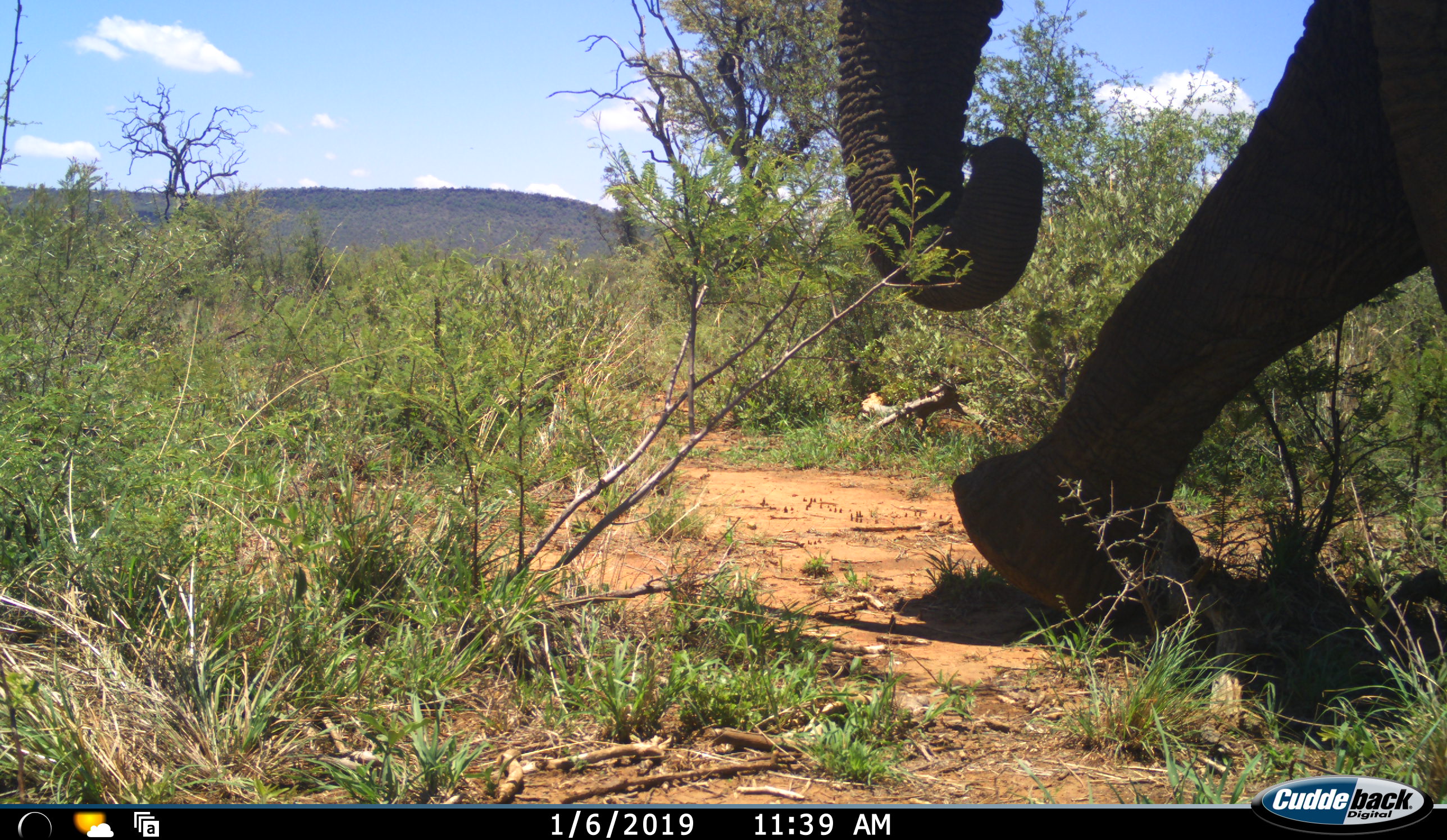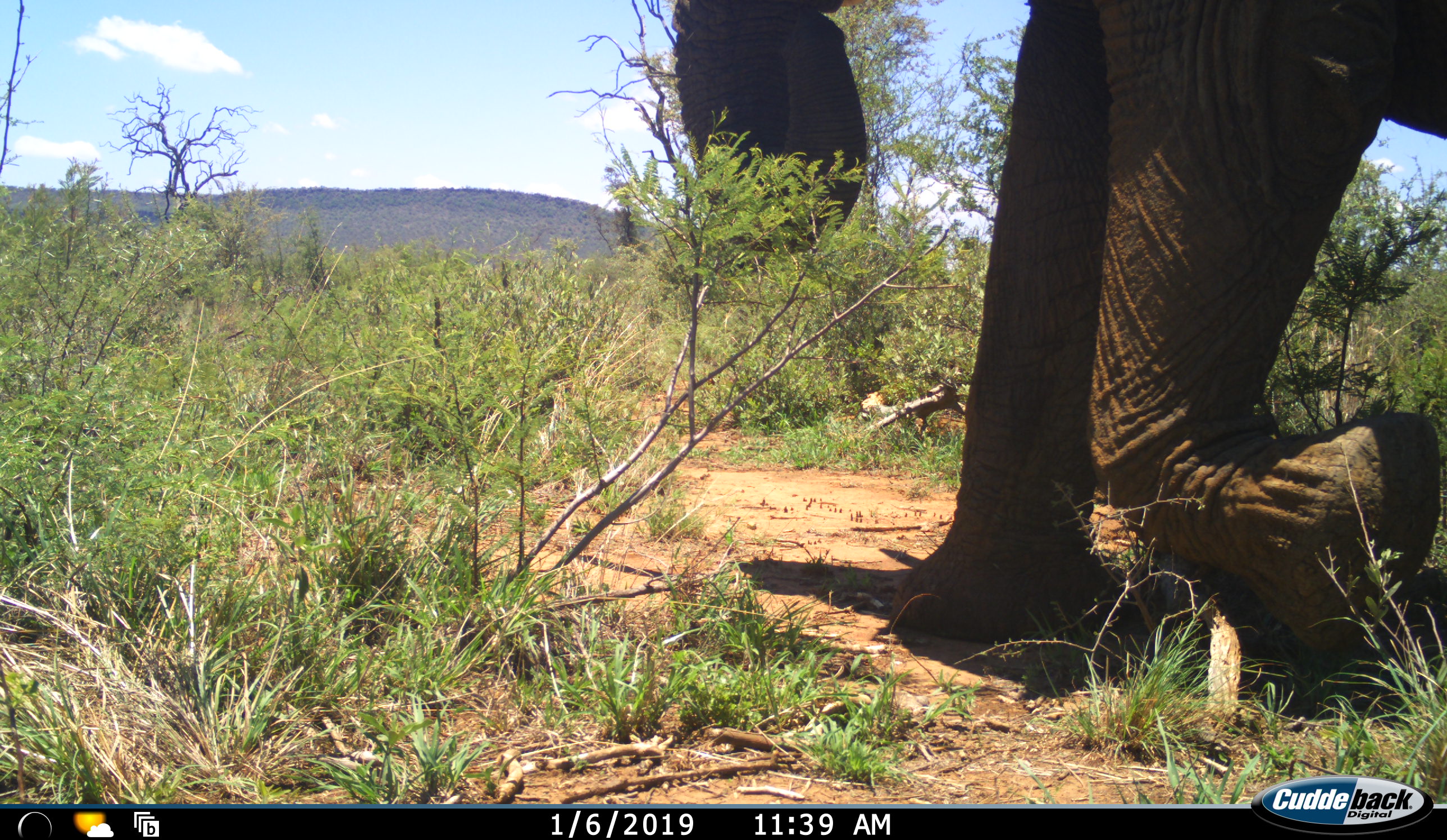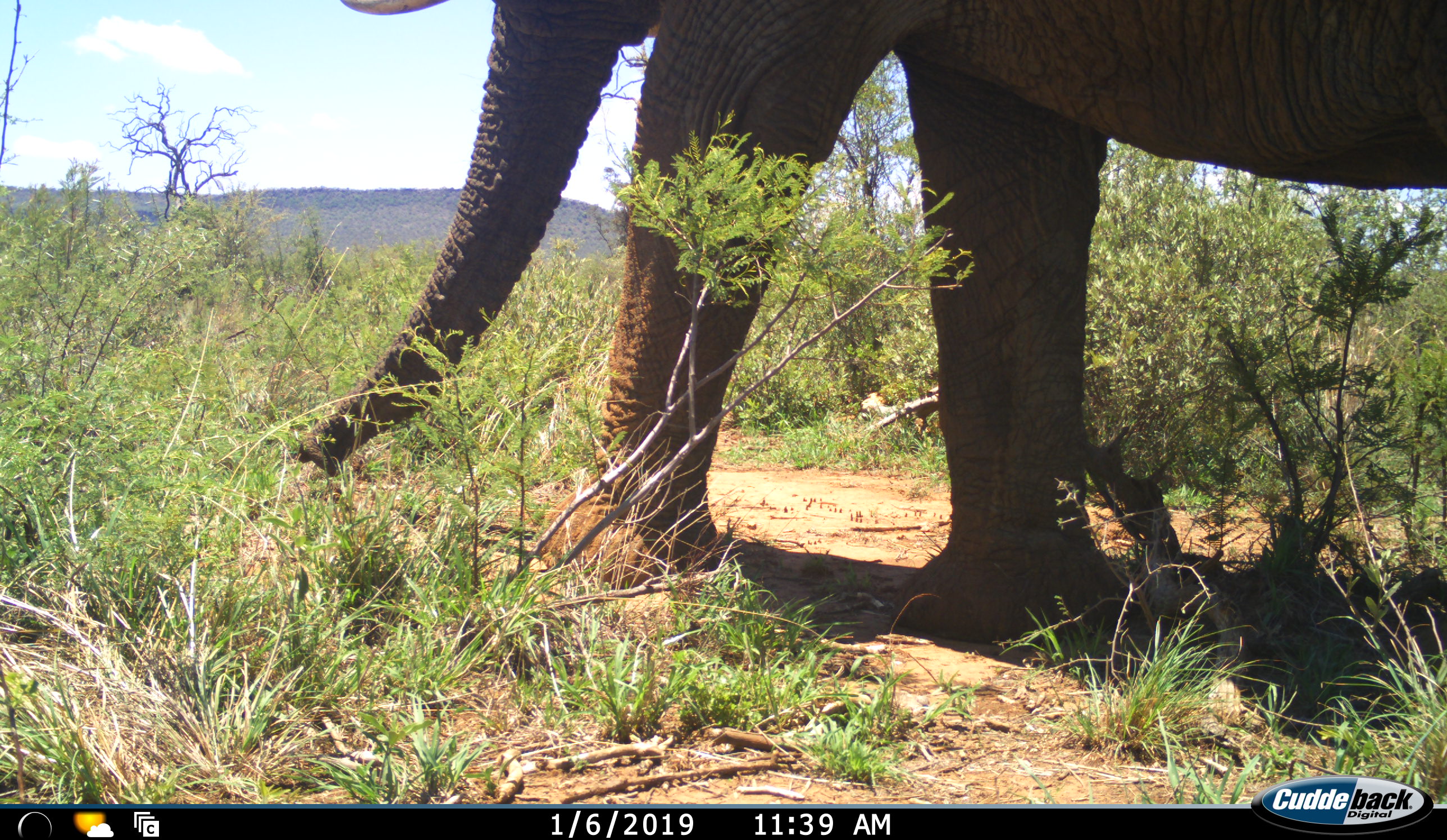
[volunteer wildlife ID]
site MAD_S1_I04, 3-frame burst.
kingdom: Animalia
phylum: Chordata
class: Mammalia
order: Proboscidea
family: Elephantidae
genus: Loxodonta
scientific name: Loxodonta africana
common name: african bush elephant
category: elephant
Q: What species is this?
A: Elephant (african bush elephant) (Loxodonta africana).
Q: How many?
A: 1.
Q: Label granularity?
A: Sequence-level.